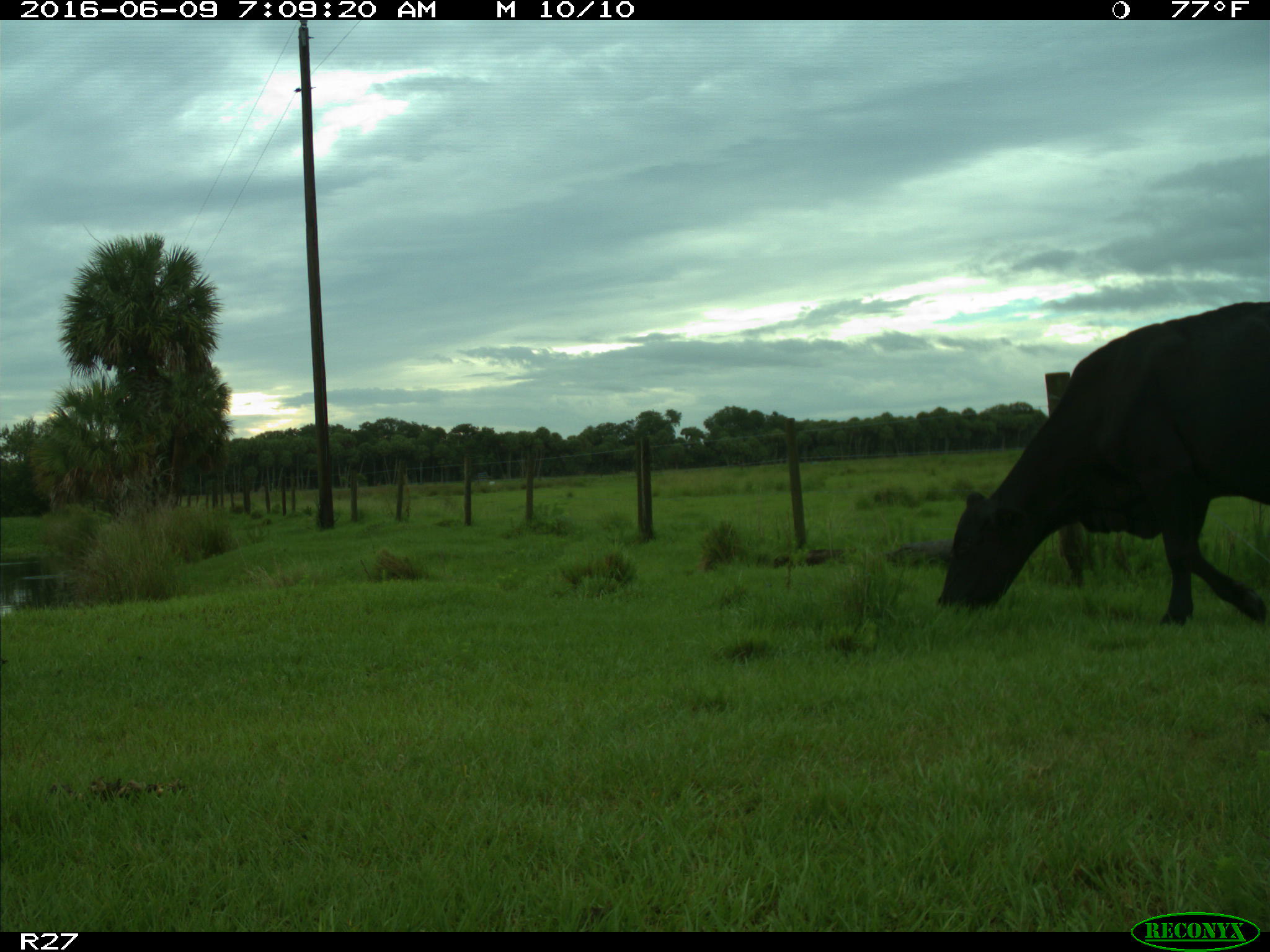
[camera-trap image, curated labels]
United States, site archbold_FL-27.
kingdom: Animalia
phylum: Chordata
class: Mammalia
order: Artiodactyla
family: Bovidae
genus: Bos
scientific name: Bos taurus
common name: domestic cow